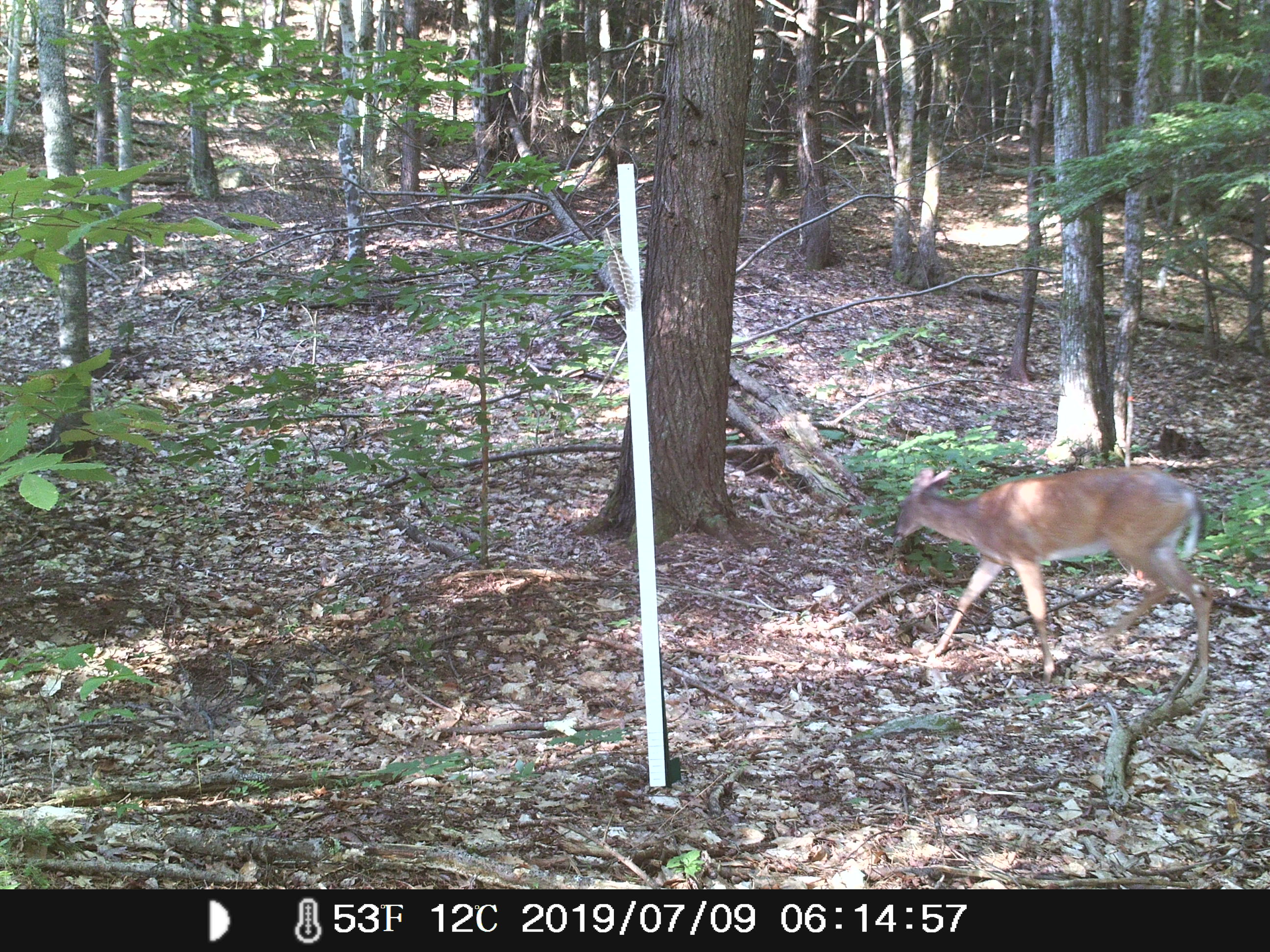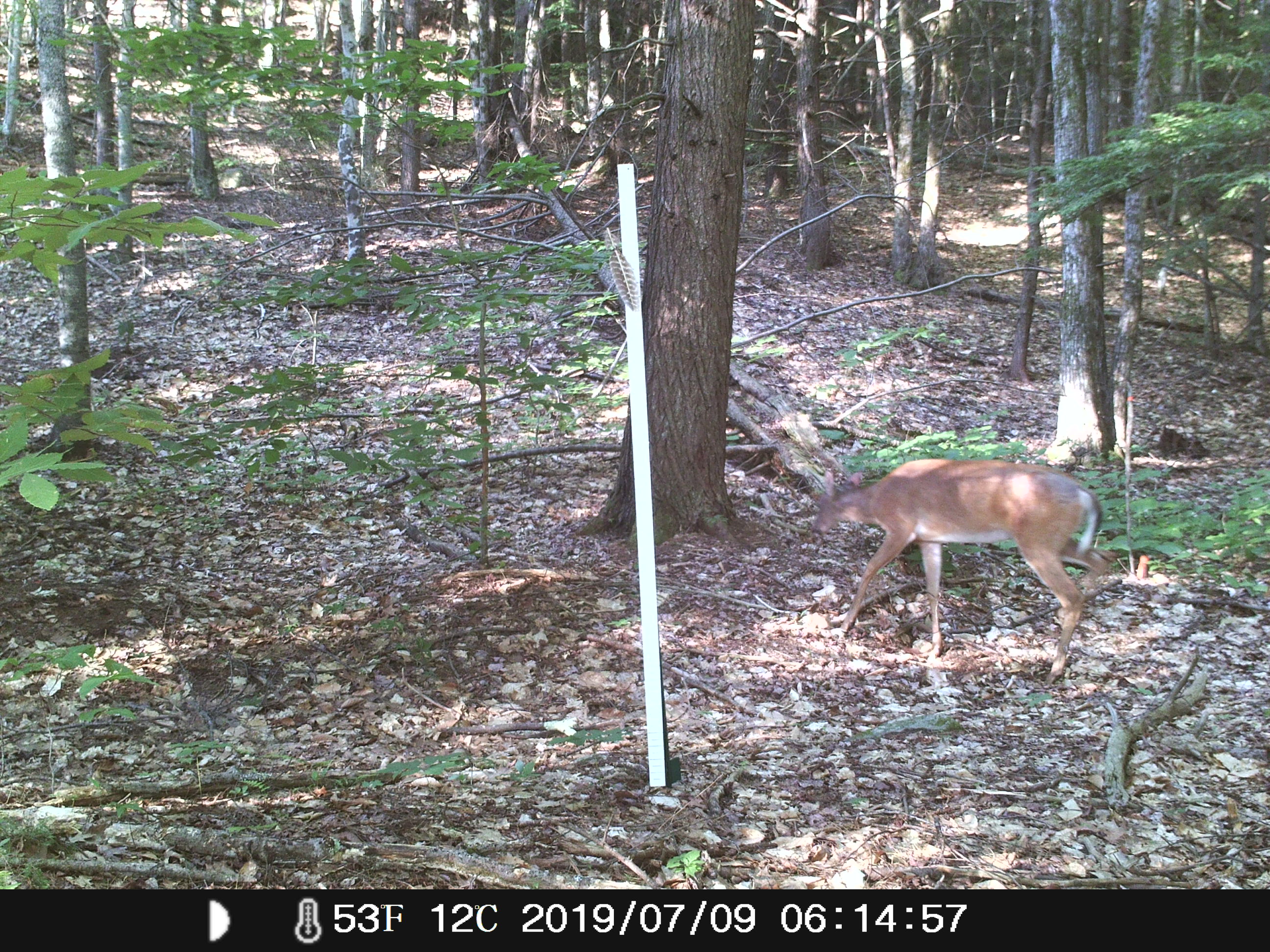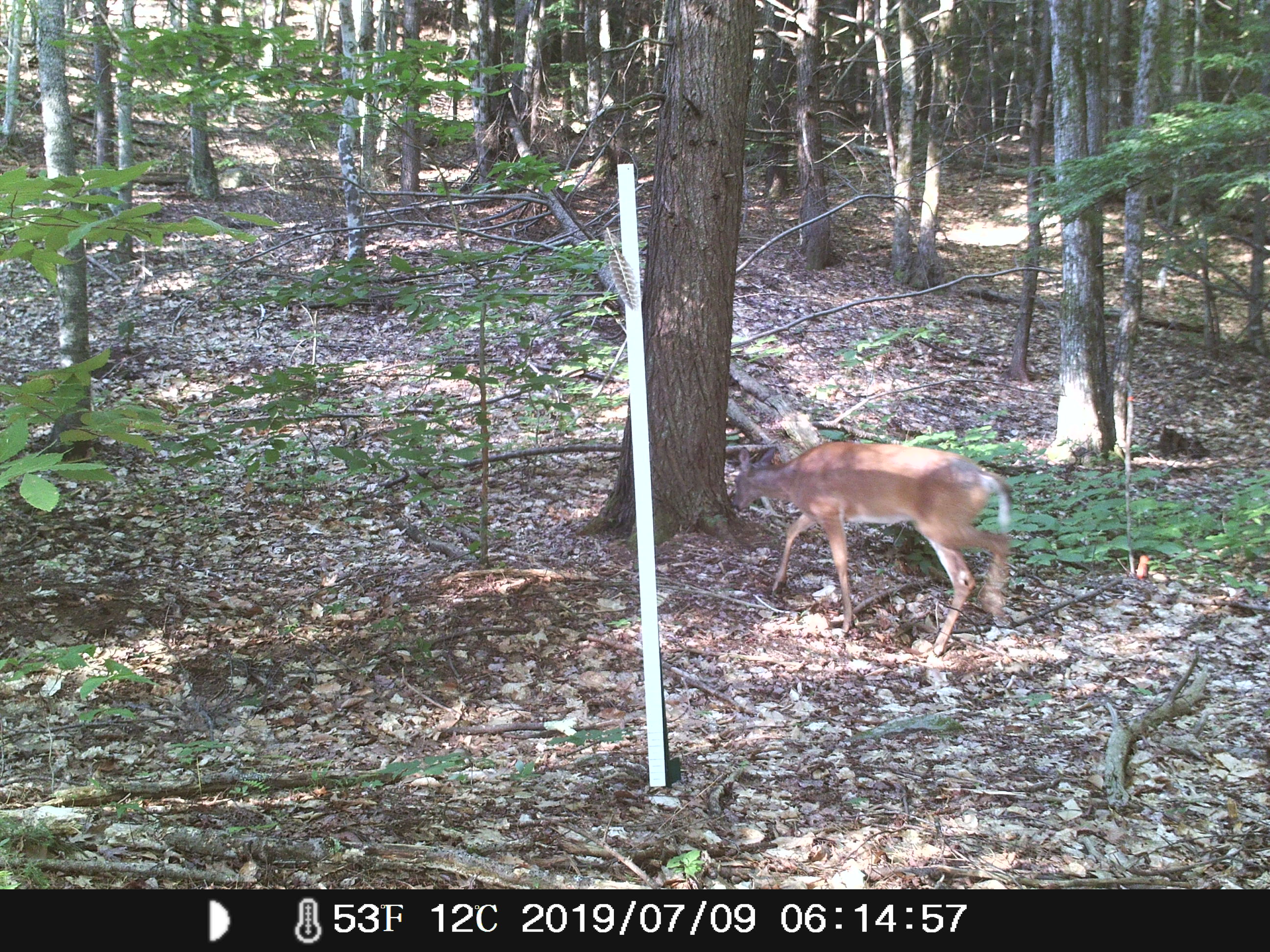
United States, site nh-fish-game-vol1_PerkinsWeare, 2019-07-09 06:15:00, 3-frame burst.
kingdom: Animalia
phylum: Chordata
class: Mammalia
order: Artiodactyla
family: Cervidae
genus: Odocoileus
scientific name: Odocoileus virginianus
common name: white-tailed deer